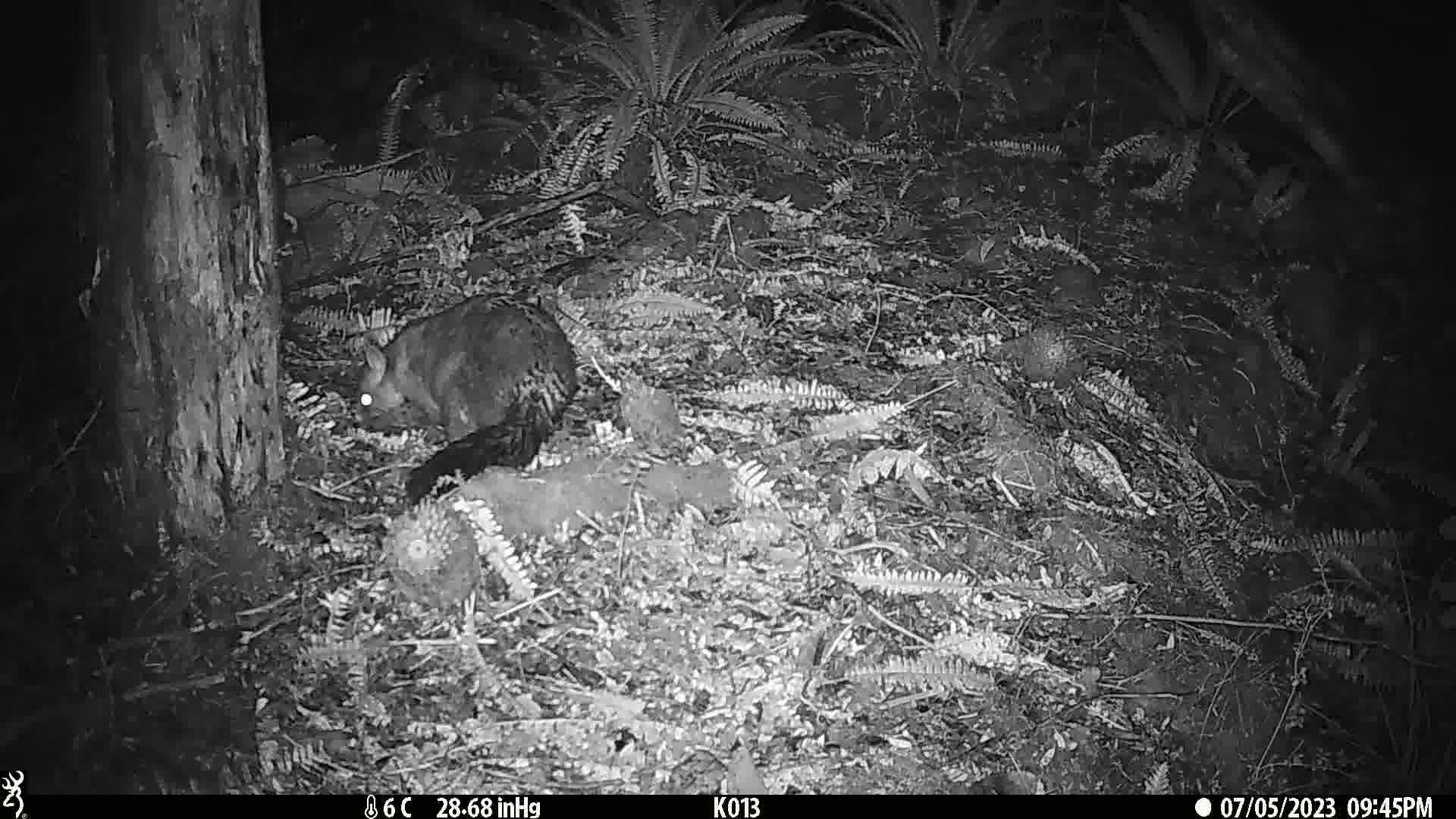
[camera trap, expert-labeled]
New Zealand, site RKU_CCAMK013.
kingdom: Animalia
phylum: Chordata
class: Mammalia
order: Diprotodontia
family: Phalangeridae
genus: Trichosurus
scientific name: Trichosurus vulpecula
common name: common brushtail possum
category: possum